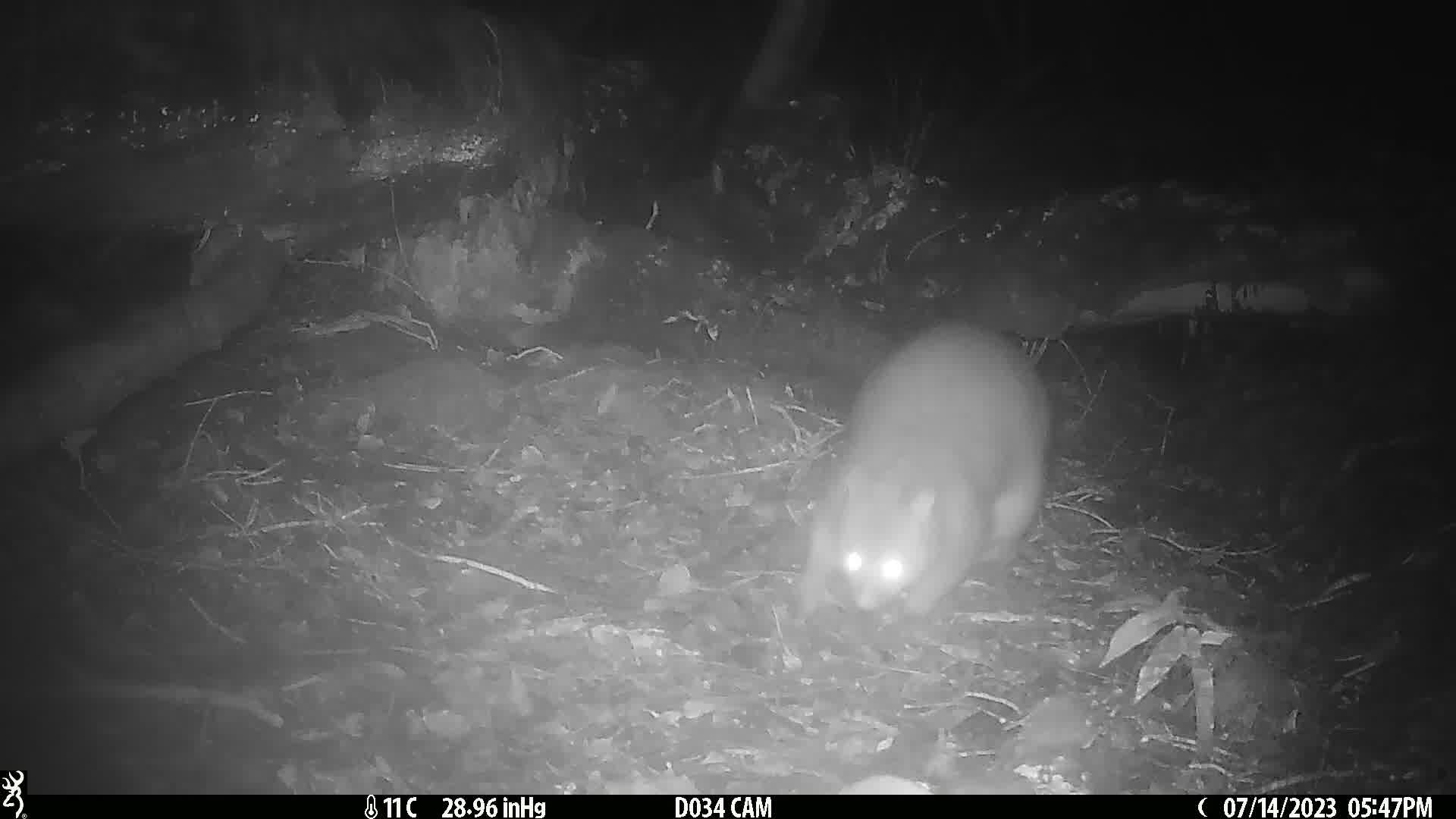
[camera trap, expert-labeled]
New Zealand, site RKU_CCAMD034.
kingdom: Animalia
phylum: Chordata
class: Mammalia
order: Diprotodontia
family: Phalangeridae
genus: Trichosurus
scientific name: Trichosurus vulpecula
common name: common brushtail possum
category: possum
Possum (common brushtail possum) (Trichosurus vulpecula).